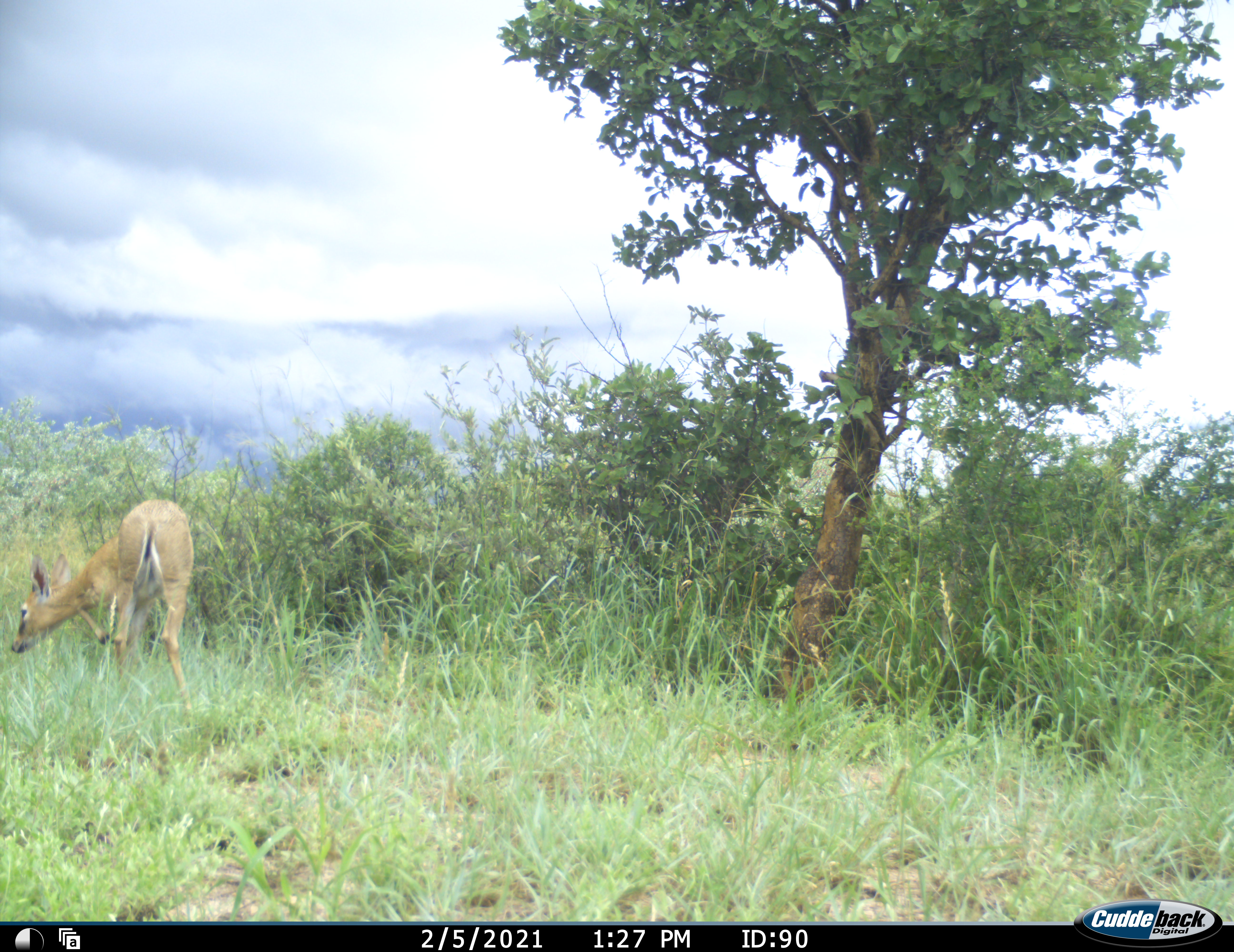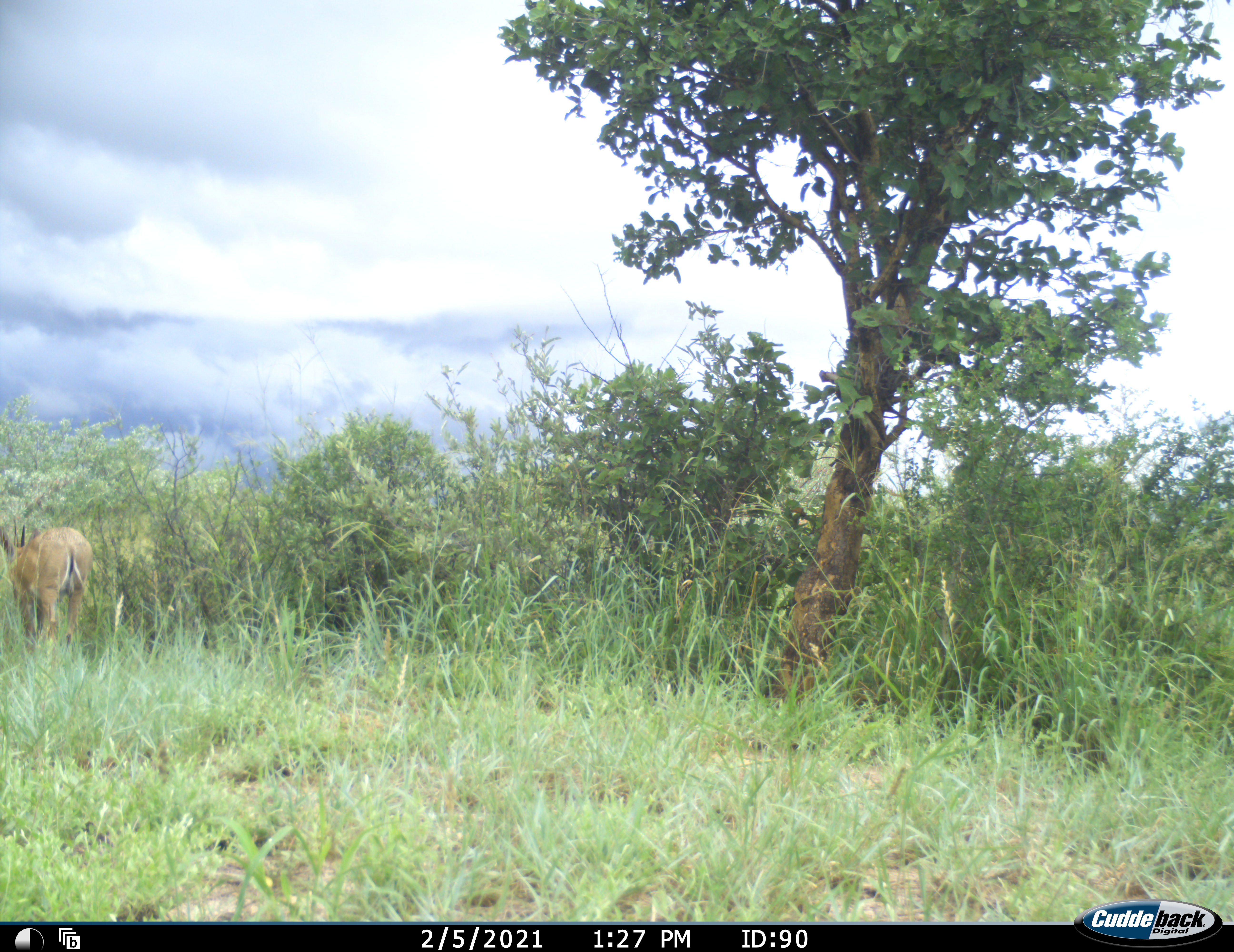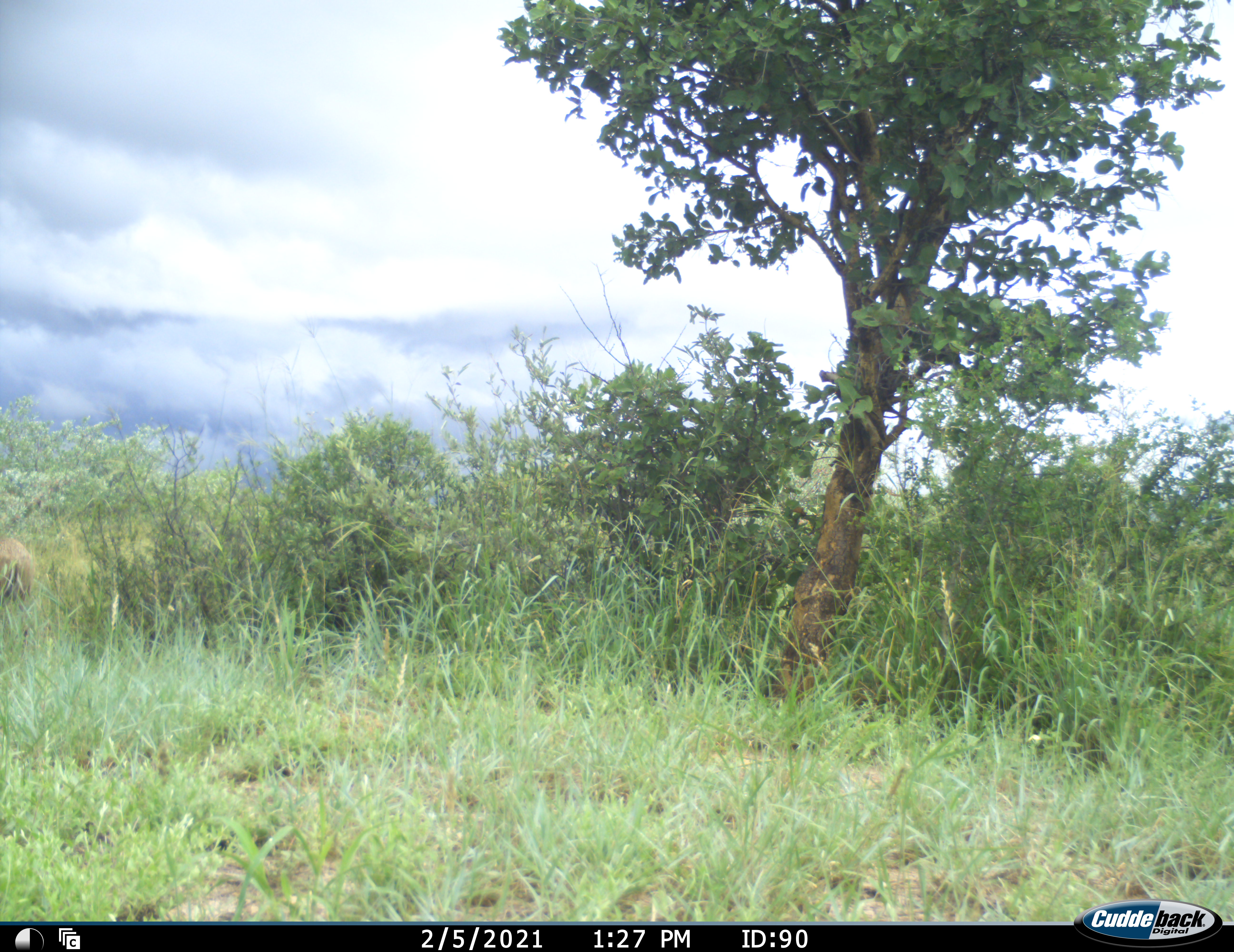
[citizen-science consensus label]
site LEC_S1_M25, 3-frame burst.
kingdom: Animalia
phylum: Chordata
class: Mammalia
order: Artiodactyla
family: Bovidae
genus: Sylvicapra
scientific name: Sylvicapra grimmia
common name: common duiker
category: duikercommongrey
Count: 1.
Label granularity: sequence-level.